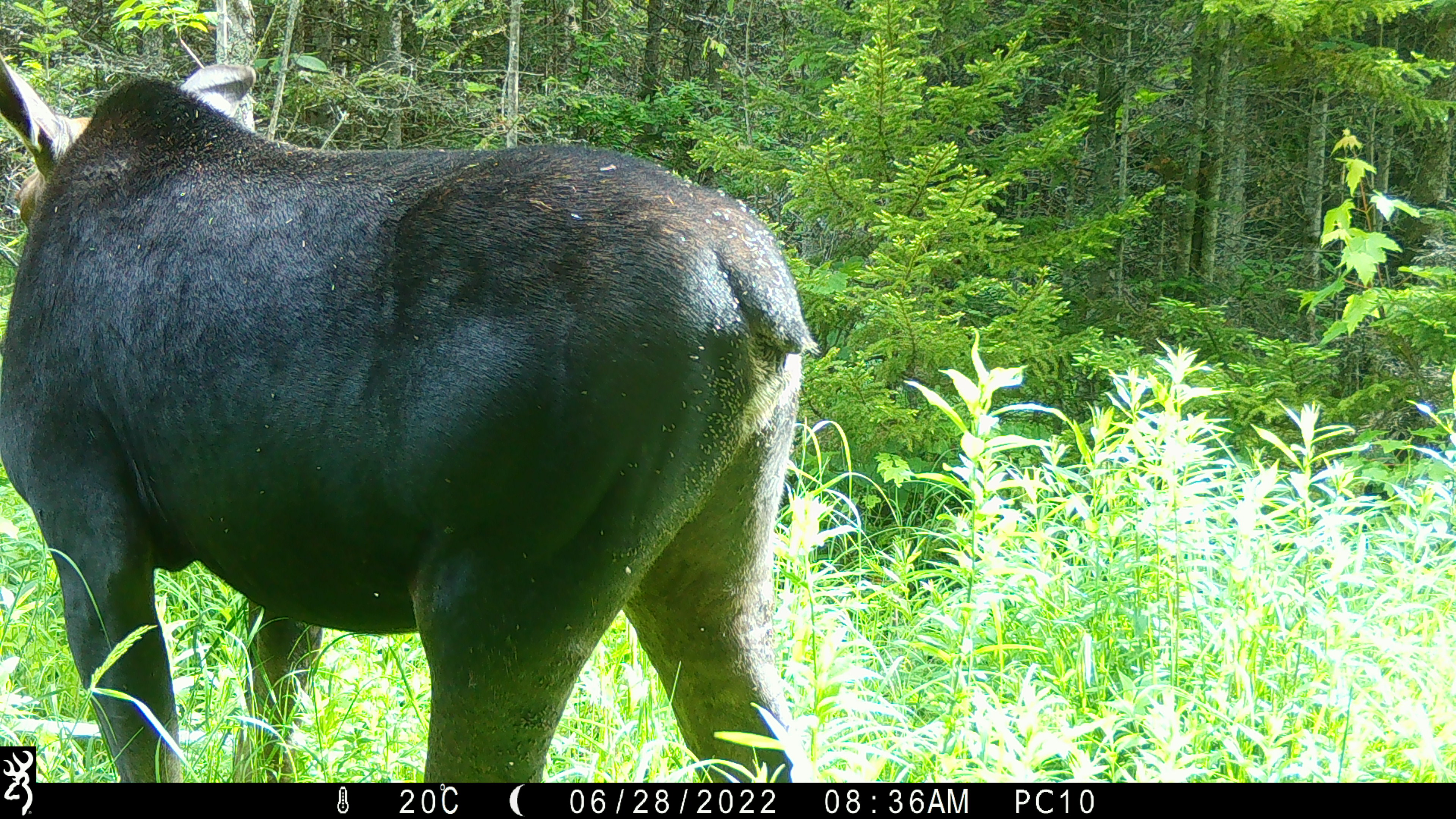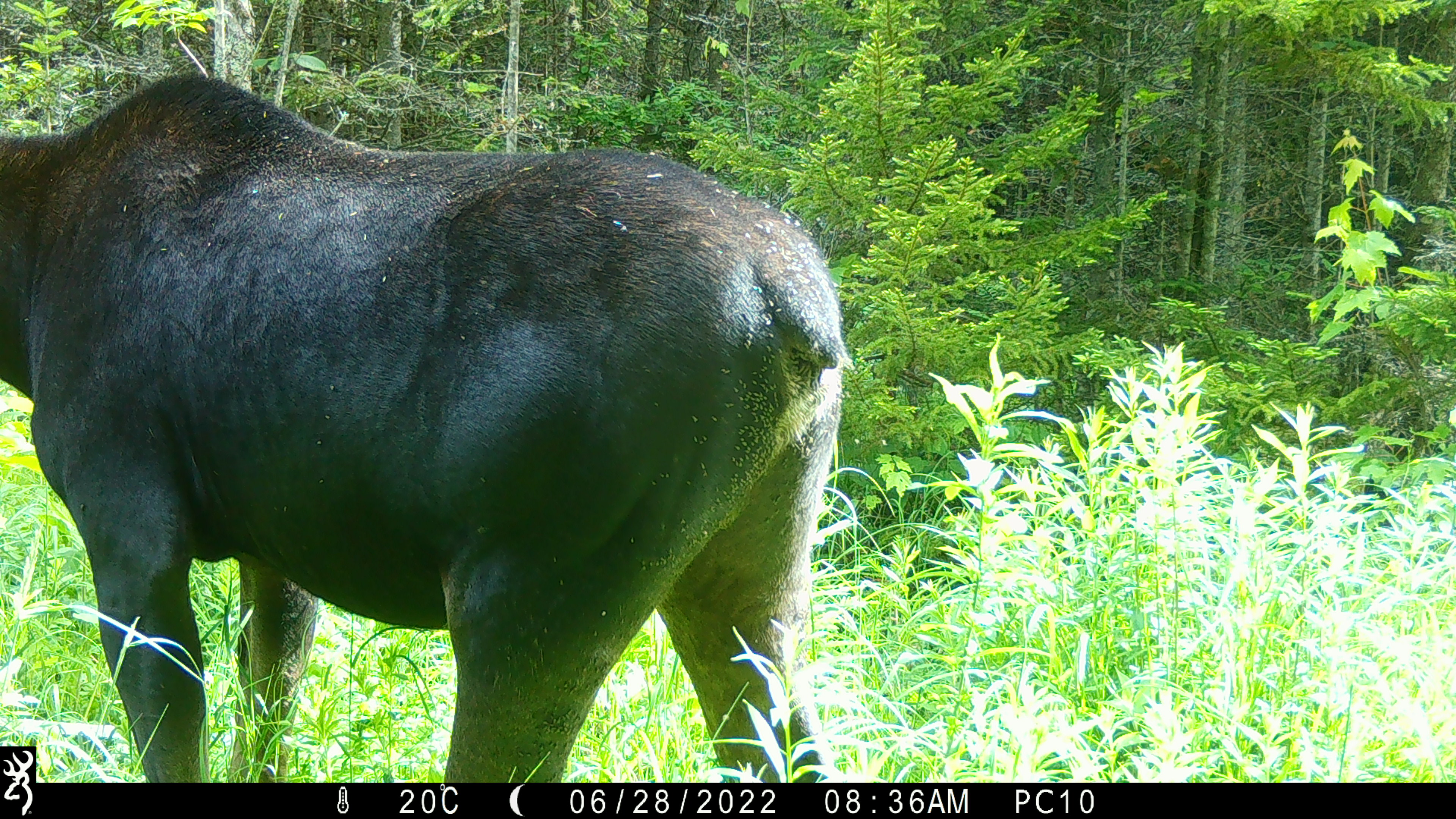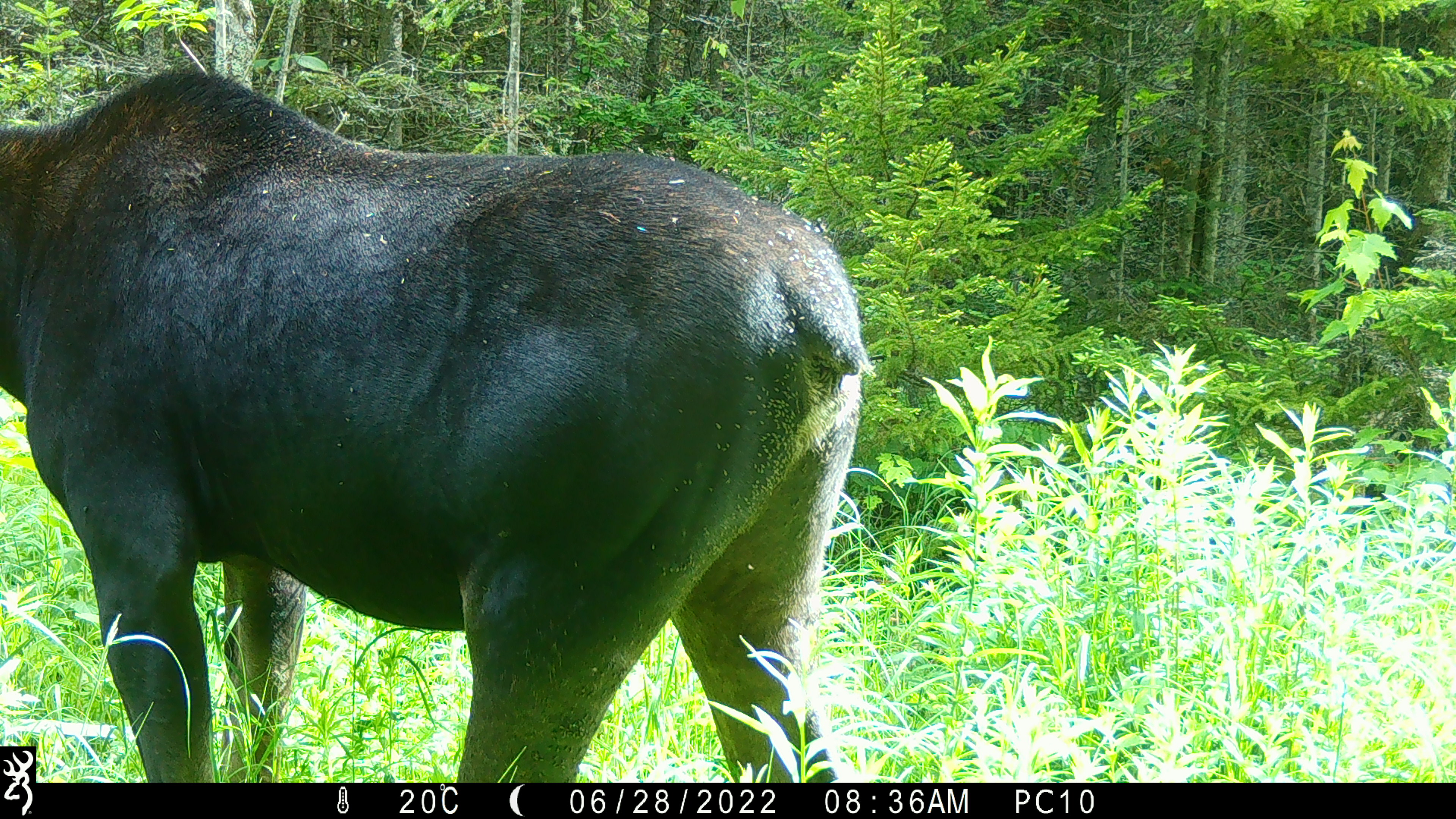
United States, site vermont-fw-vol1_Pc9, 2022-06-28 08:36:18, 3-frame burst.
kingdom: Animalia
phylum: Chordata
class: Mammalia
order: Artiodactyla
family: Cervidae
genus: Alces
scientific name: Alces alces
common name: moose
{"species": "moose (Alces alces)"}